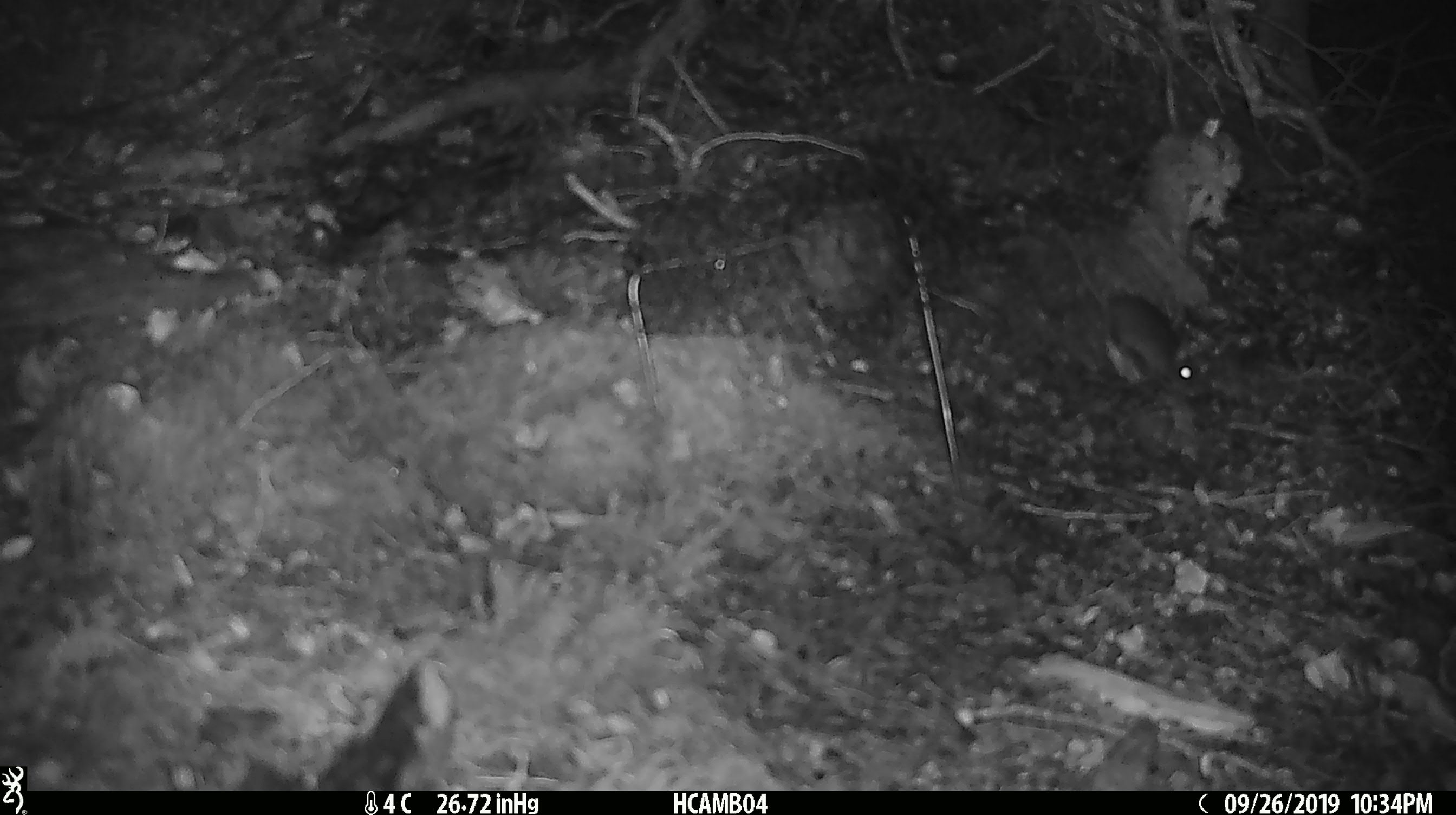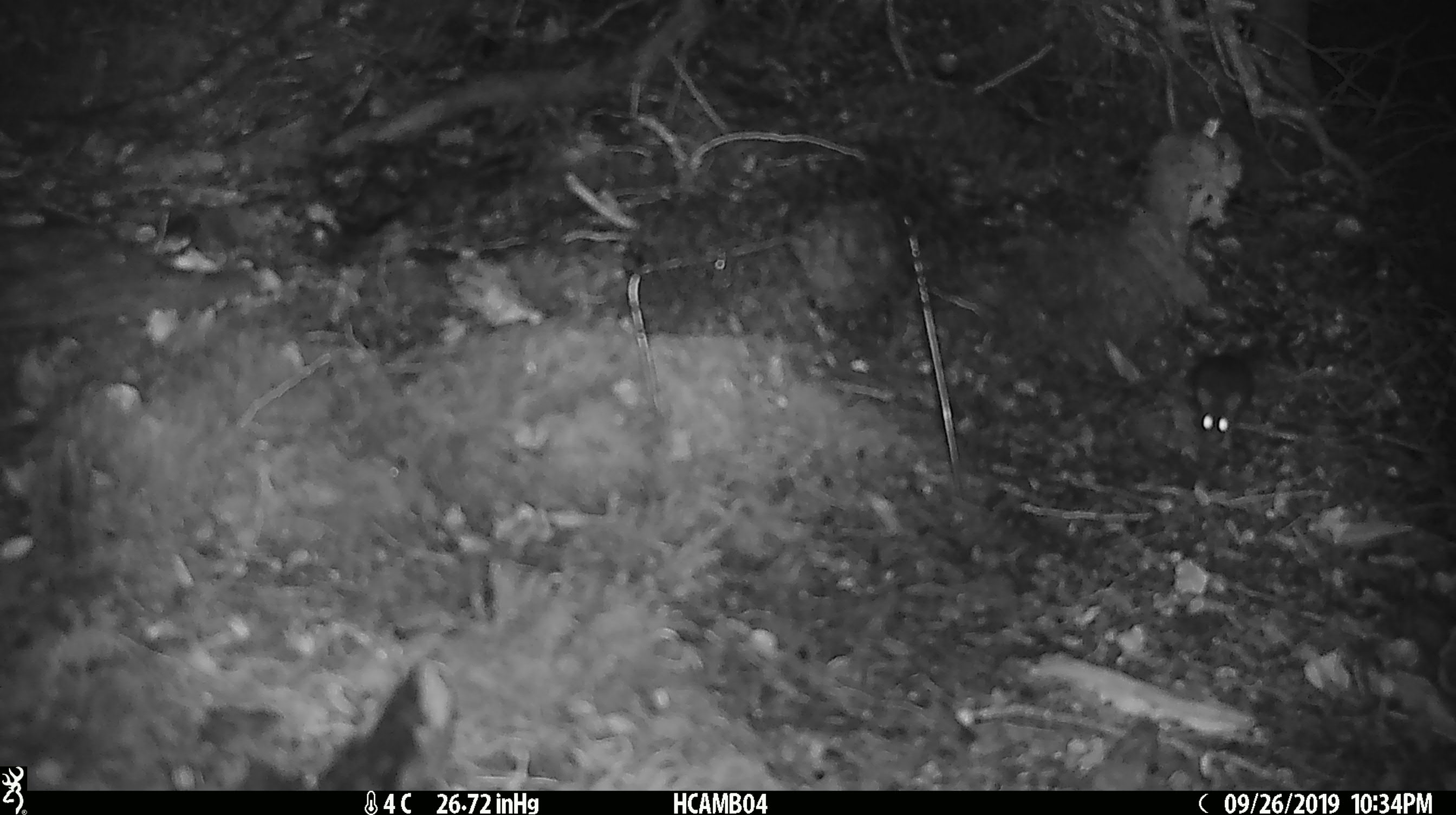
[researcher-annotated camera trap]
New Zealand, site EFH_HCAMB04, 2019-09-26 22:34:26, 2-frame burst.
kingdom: Animalia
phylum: Chordata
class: Mammalia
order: Rodentia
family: Muridae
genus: Mus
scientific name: Mus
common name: mouse